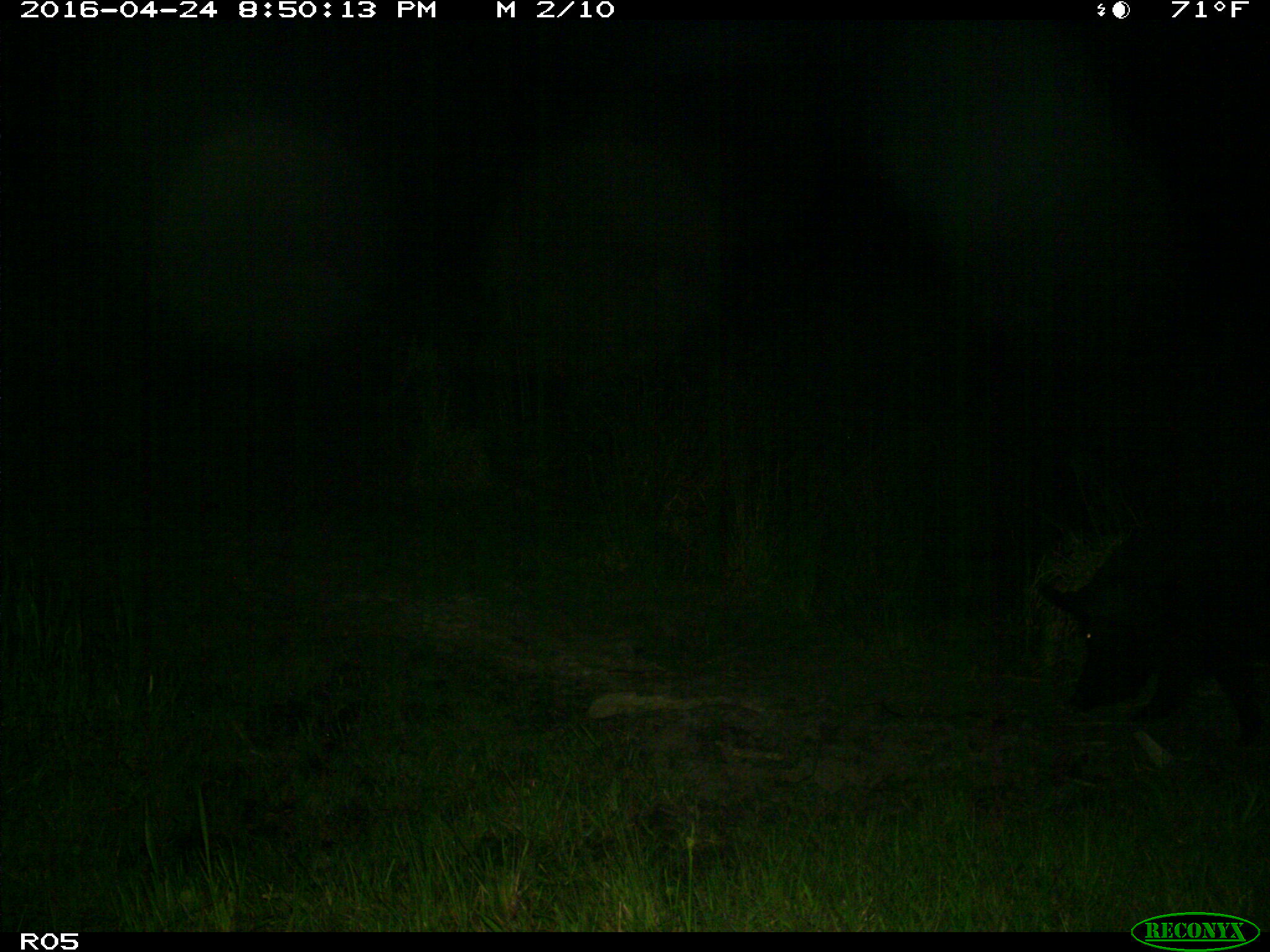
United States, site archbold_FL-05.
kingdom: Animalia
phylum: Chordata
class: Mammalia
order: Artiodactyla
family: Suidae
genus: Sus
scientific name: Sus scrofa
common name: wild boar